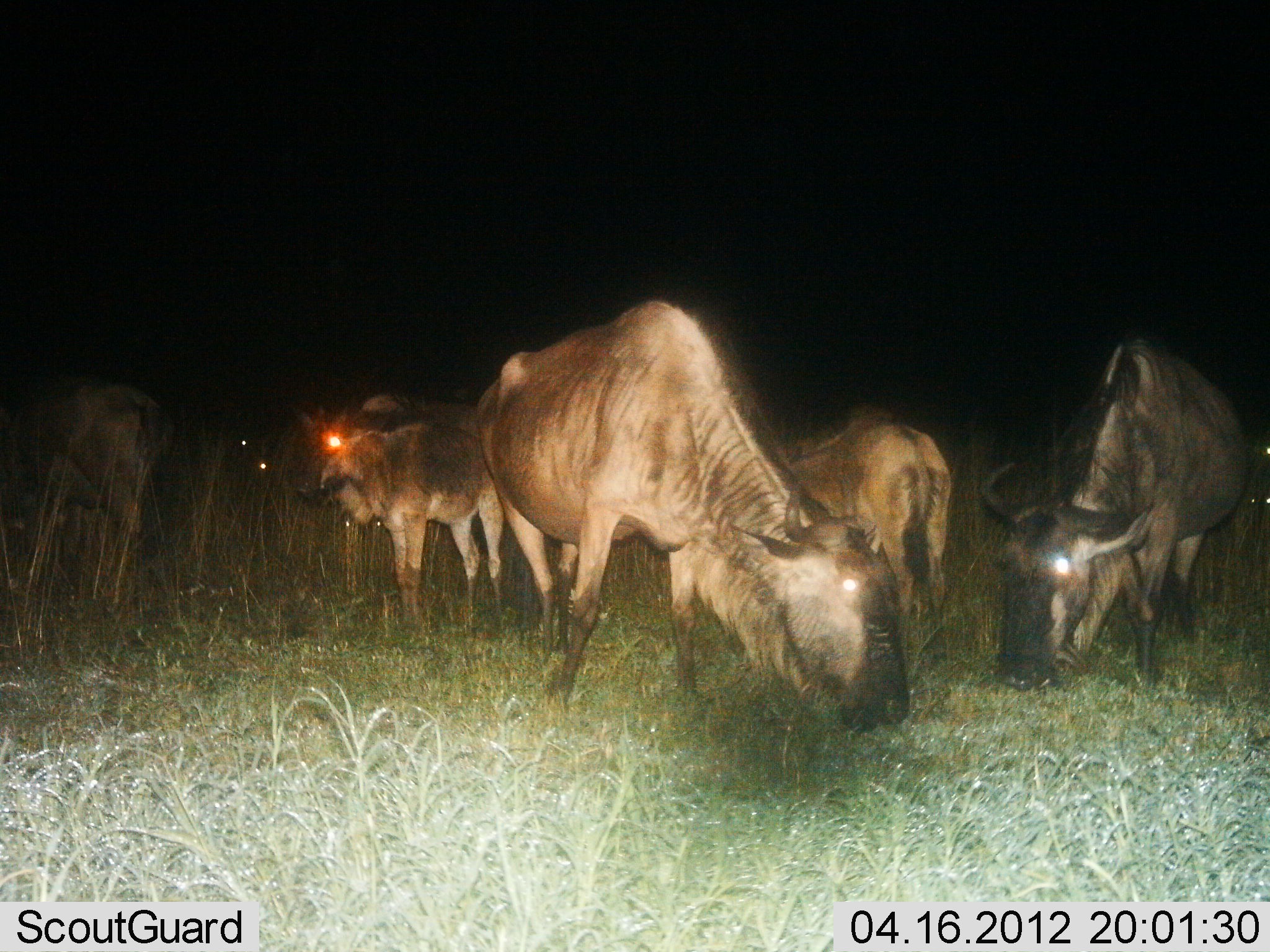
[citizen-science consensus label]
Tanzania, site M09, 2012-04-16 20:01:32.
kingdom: Animalia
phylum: Chordata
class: Mammalia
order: Artiodactyla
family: Bovidae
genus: Connochaetes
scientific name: Connochaetes taurinus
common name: blue wildebeest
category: wildebeest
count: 6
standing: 79%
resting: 0%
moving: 0%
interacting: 0%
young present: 50%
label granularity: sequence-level